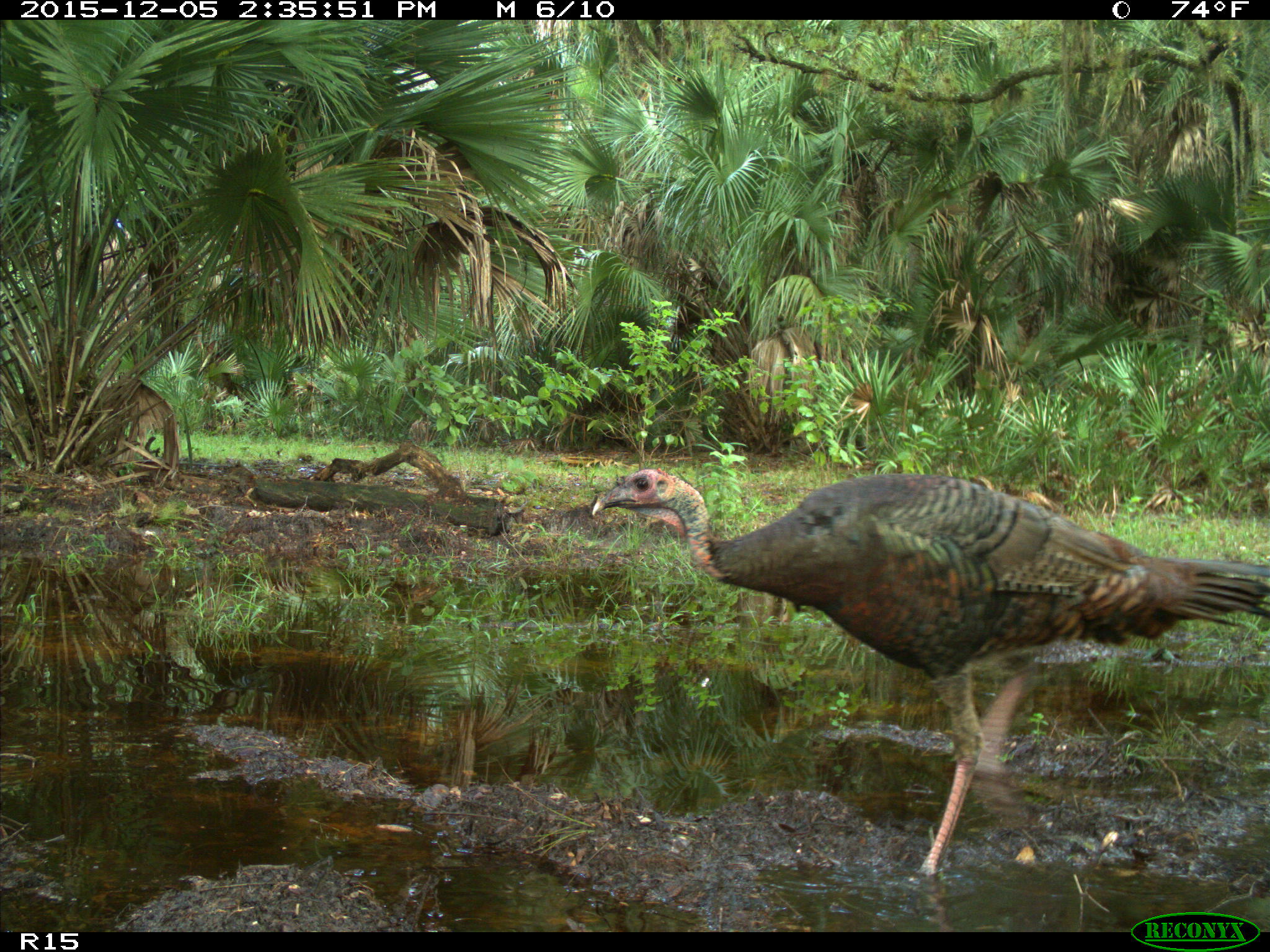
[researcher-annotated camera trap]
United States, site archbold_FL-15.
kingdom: Animalia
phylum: Chordata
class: Aves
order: Galliformes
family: Phasianidae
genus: Meleagris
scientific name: Meleagris gallopavo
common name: wild turkey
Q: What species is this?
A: Meleagris gallopavo (wild turkey).